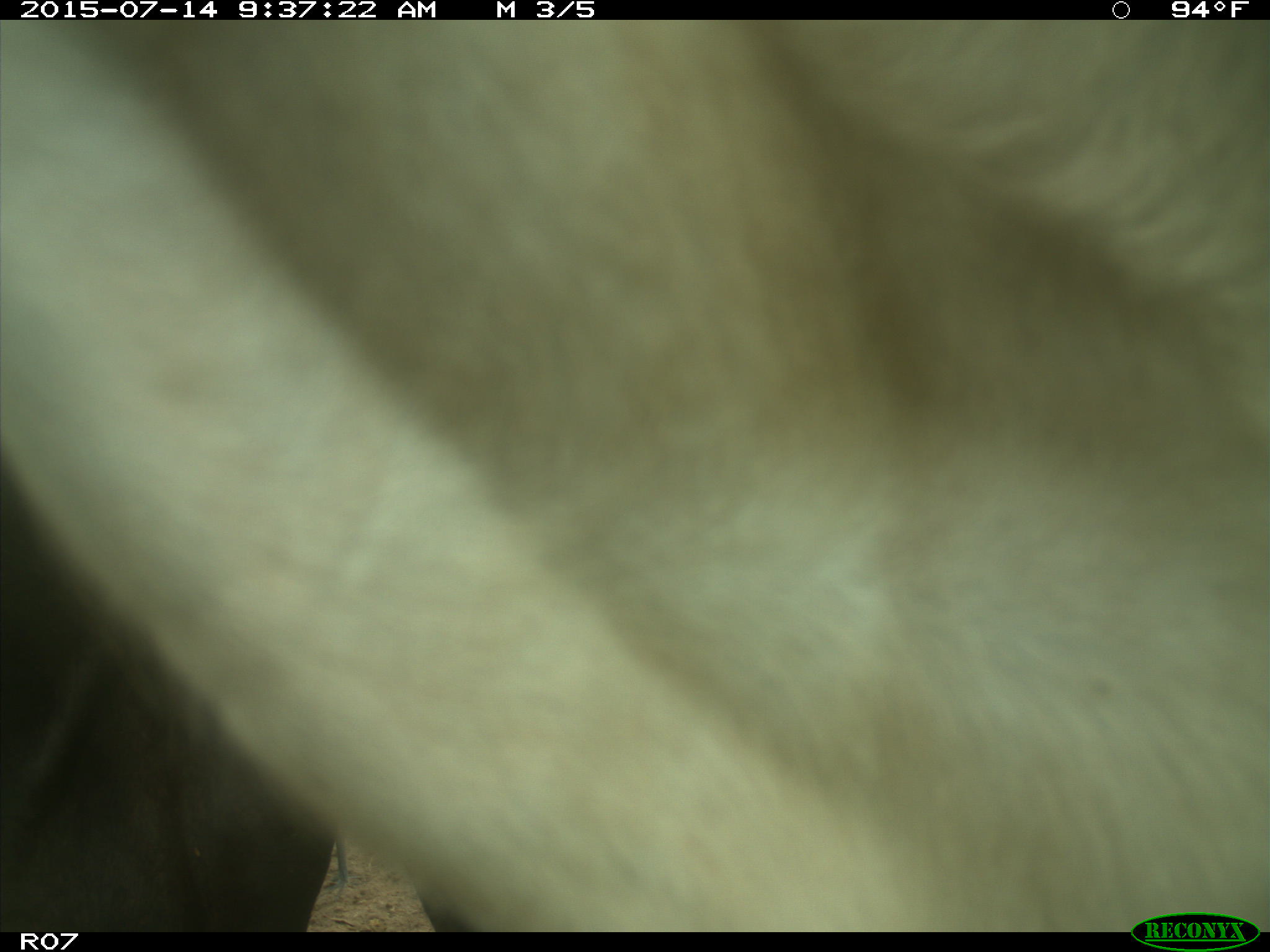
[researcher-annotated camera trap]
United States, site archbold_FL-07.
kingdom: Animalia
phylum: Chordata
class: Mammalia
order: Artiodactyla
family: Bovidae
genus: Bos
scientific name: Bos taurus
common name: domestic cow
Bos taurus (domestic cow).